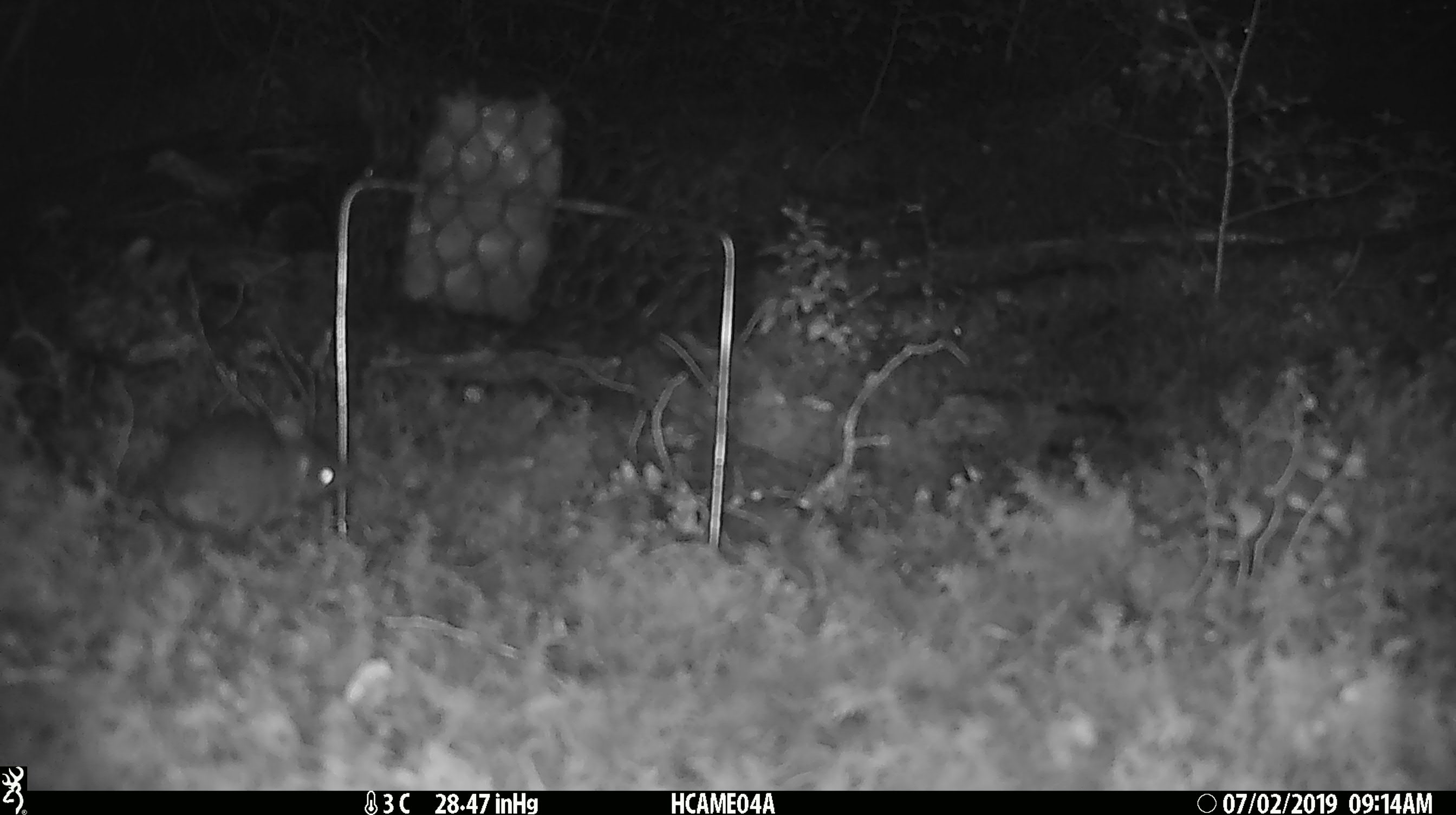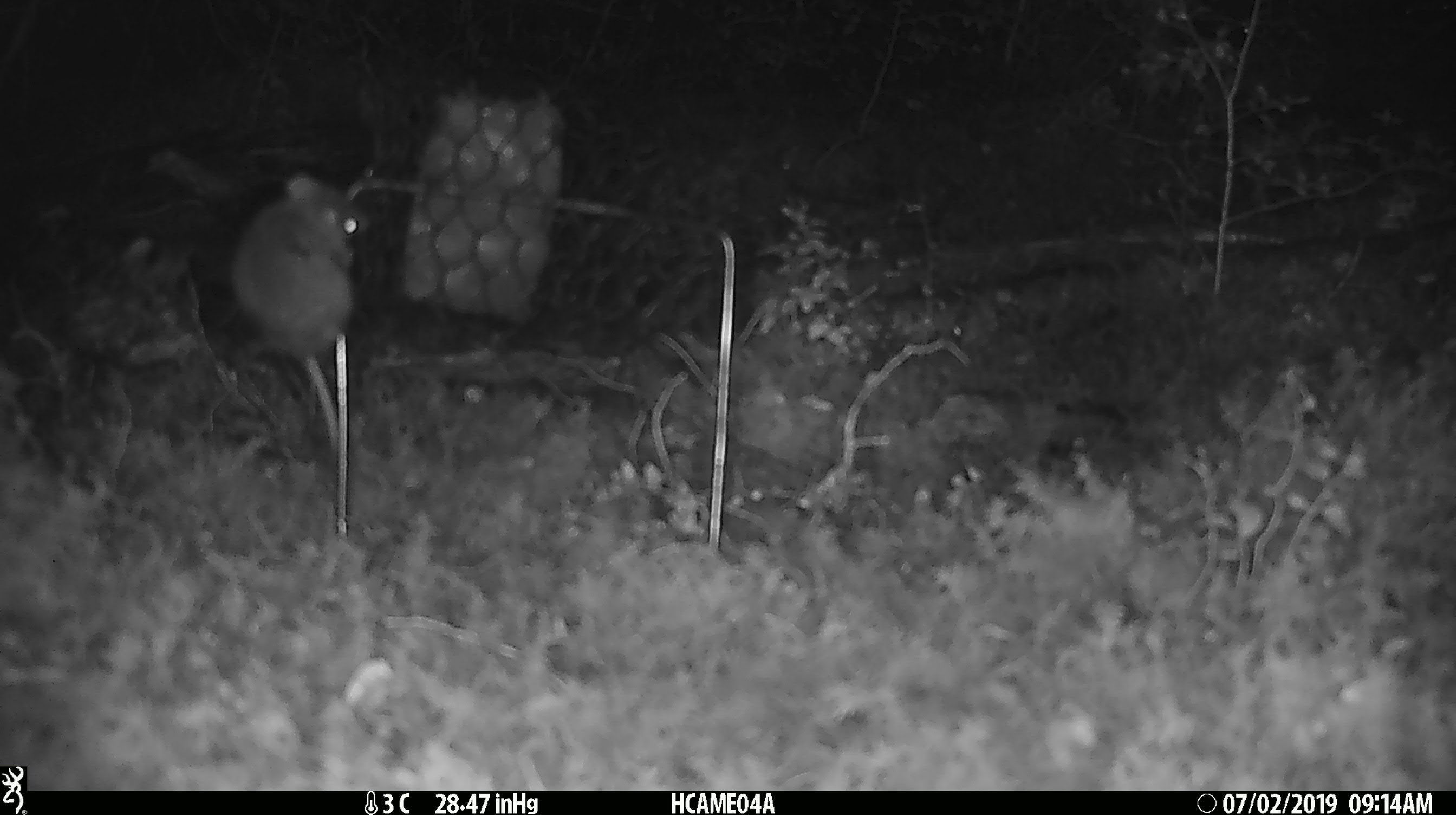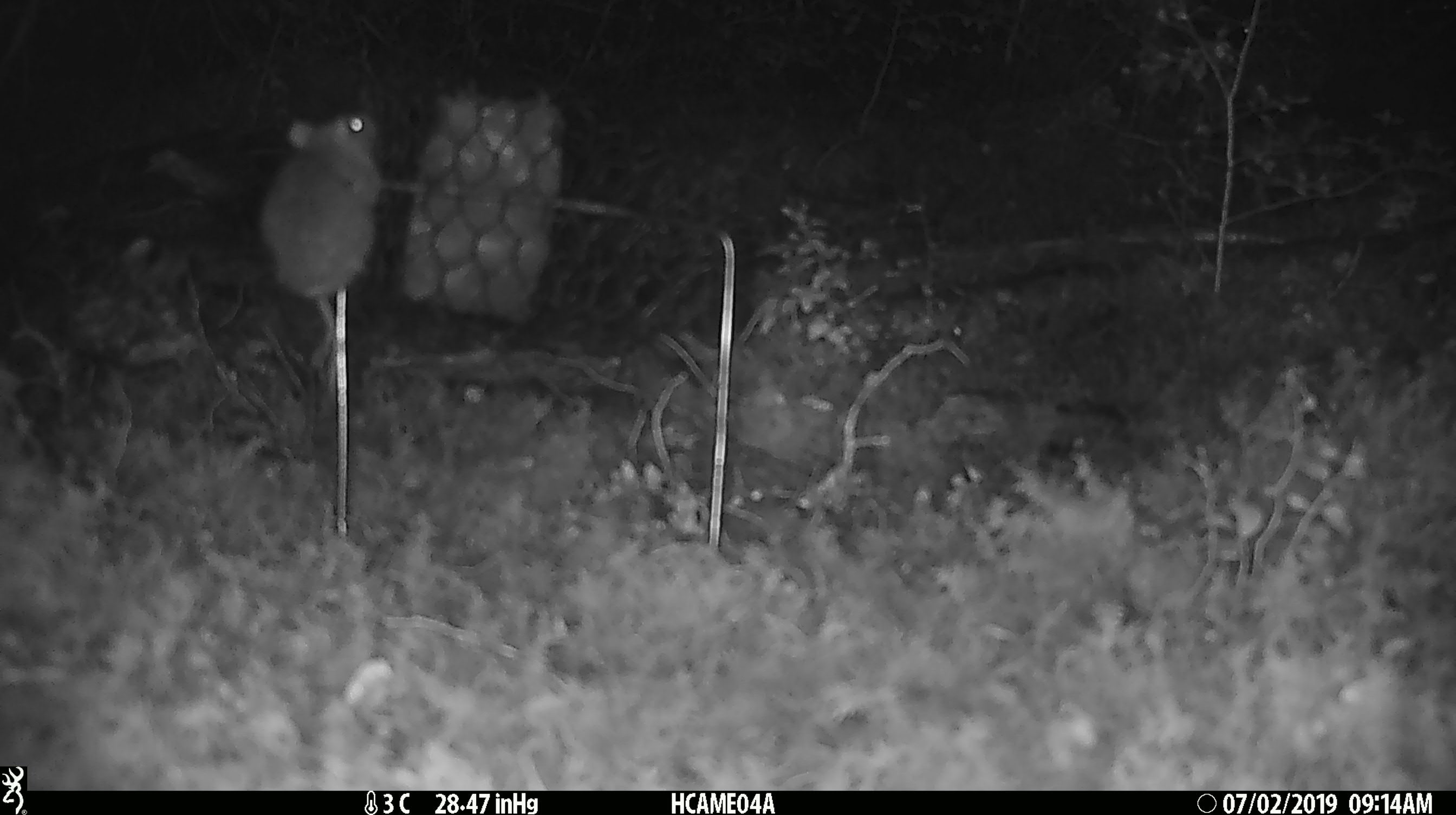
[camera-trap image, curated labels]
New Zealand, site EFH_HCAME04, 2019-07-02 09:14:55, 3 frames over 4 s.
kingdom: Animalia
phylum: Chordata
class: Mammalia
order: Rodentia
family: Muridae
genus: Mus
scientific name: Mus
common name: mouse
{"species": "mouse (Mus)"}